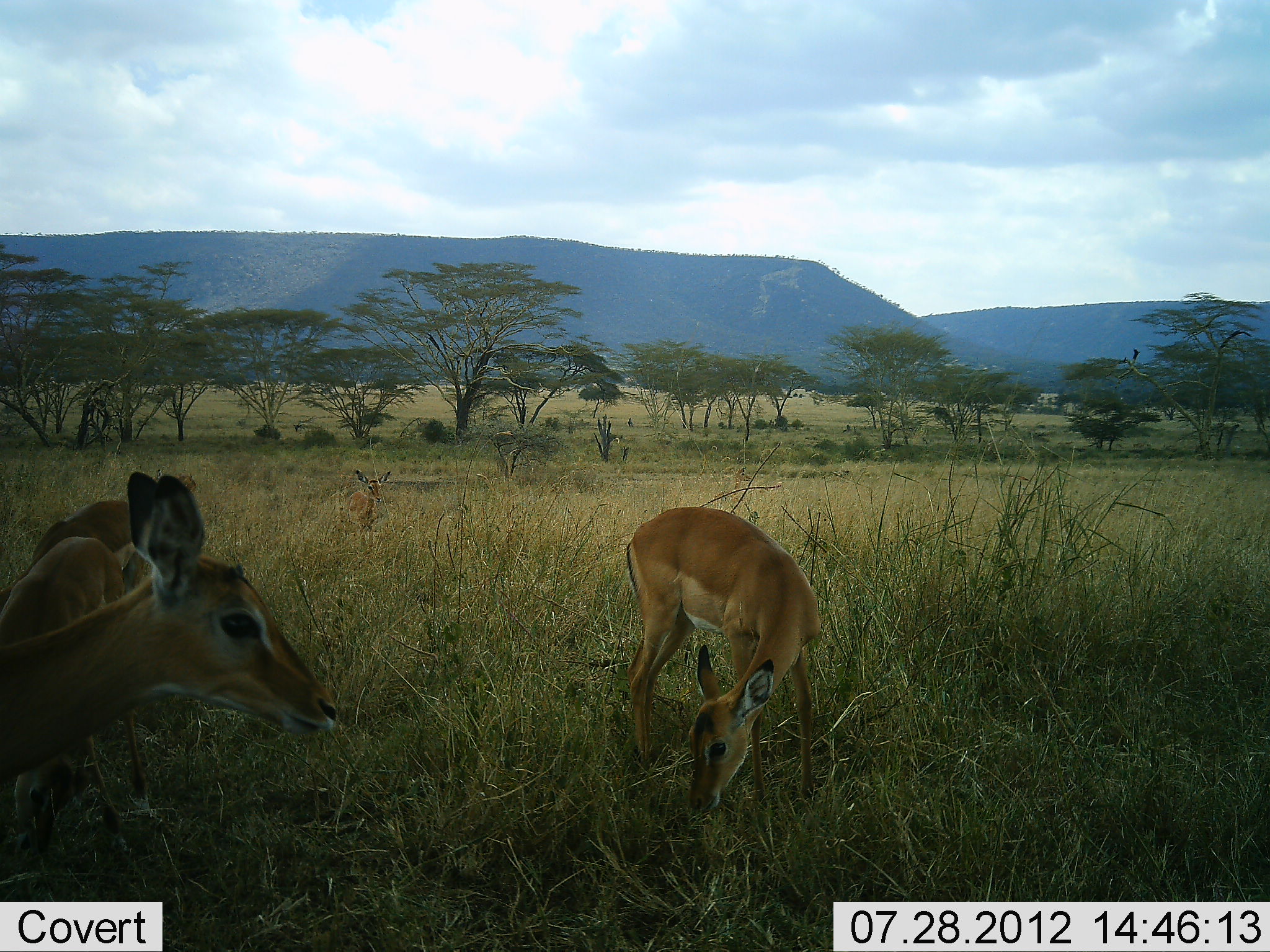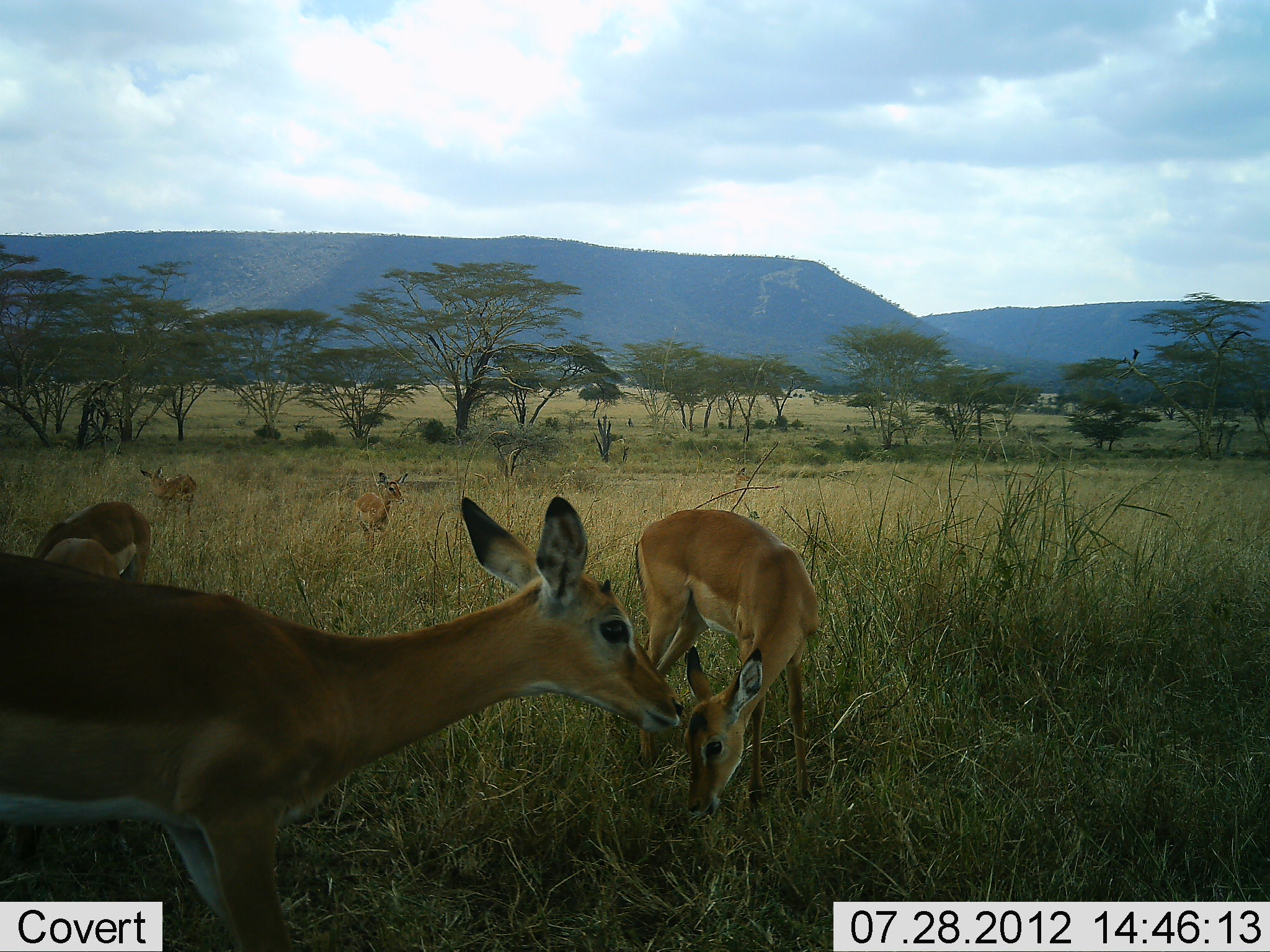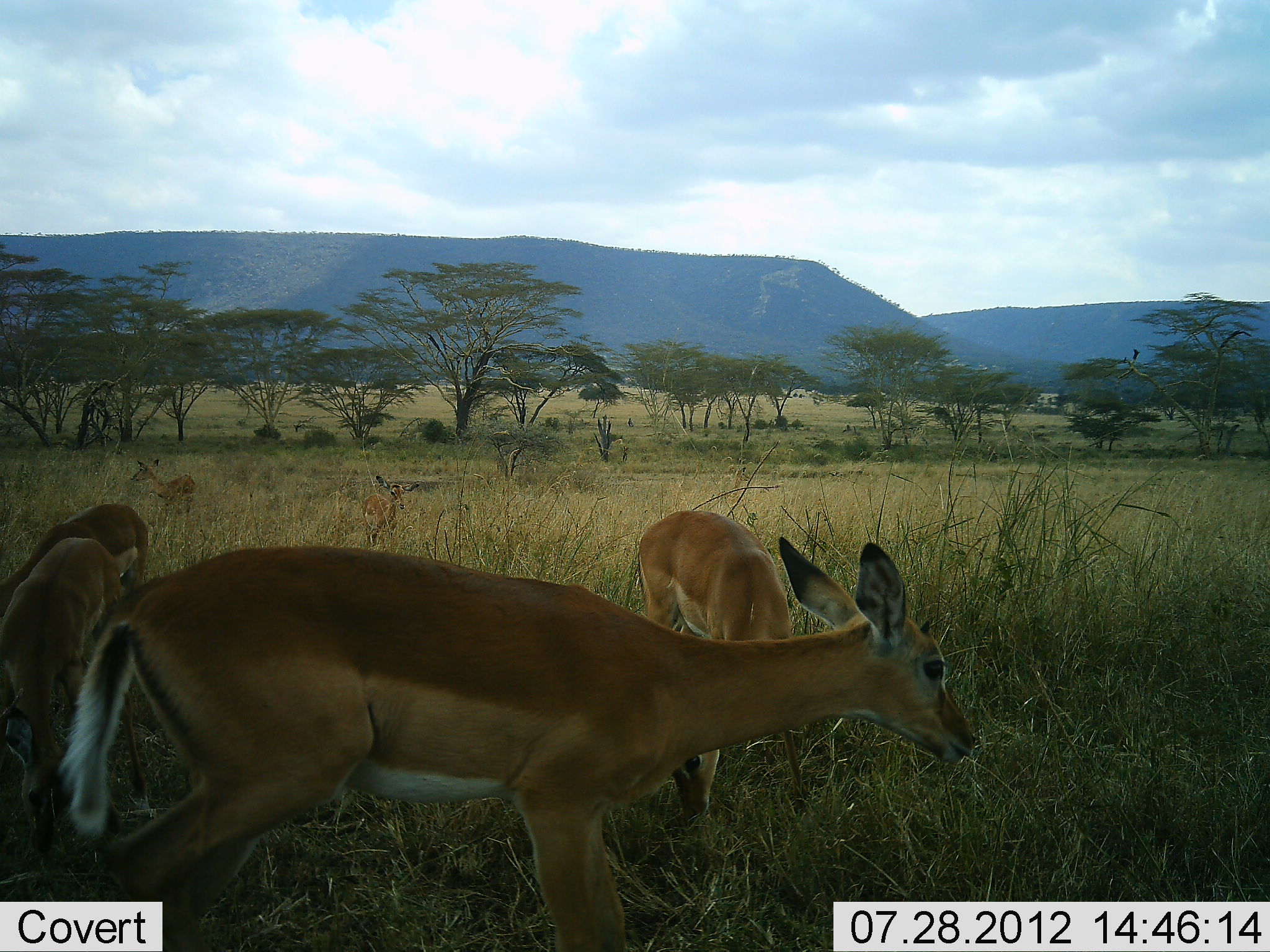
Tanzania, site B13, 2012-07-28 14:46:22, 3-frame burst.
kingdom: Animalia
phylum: Chordata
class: Mammalia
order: Artiodactyla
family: Bovidae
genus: Aepyceros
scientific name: Aepyceros melampus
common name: impala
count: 6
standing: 50%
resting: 0%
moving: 60%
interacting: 0%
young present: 10%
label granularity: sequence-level